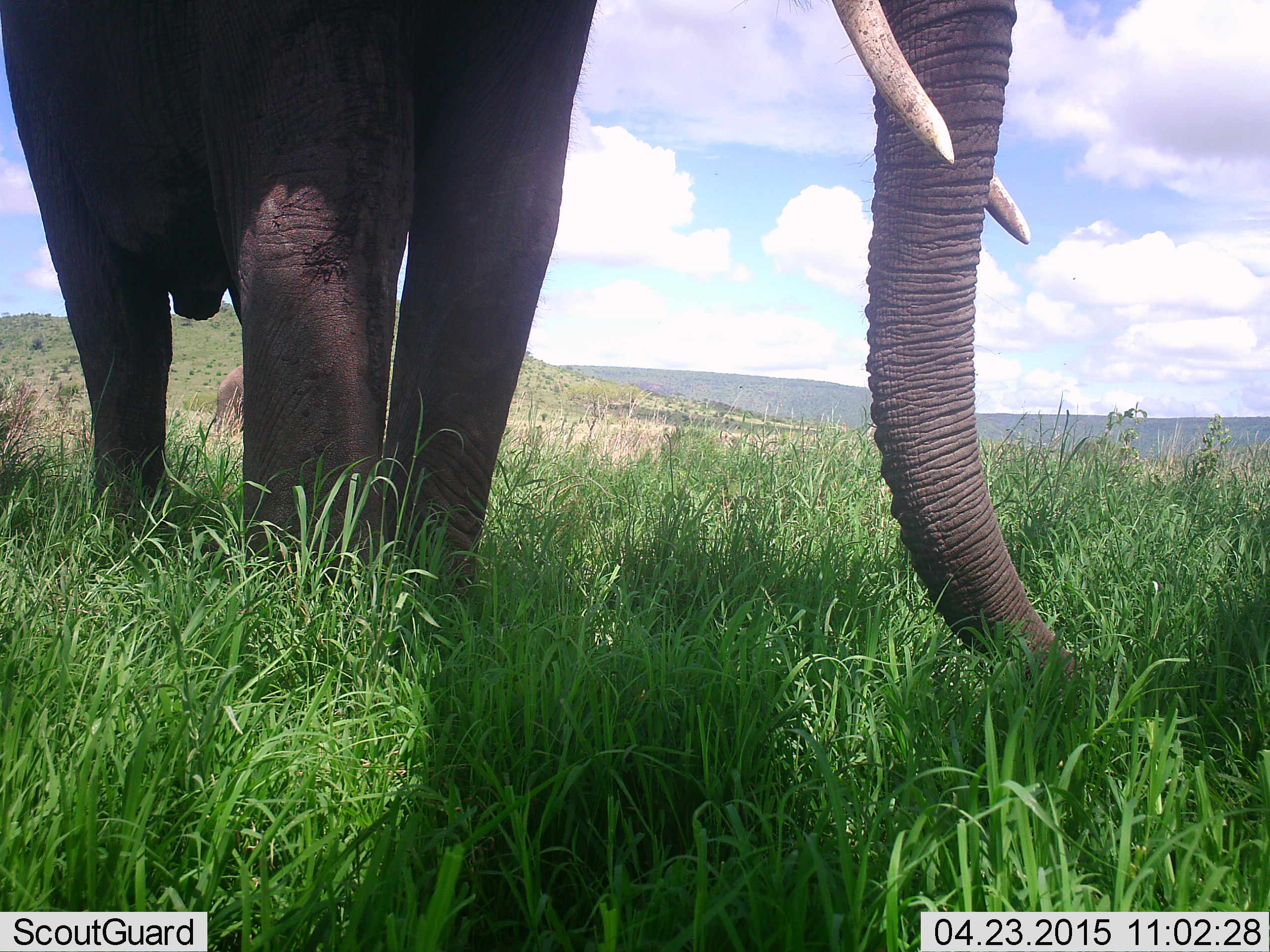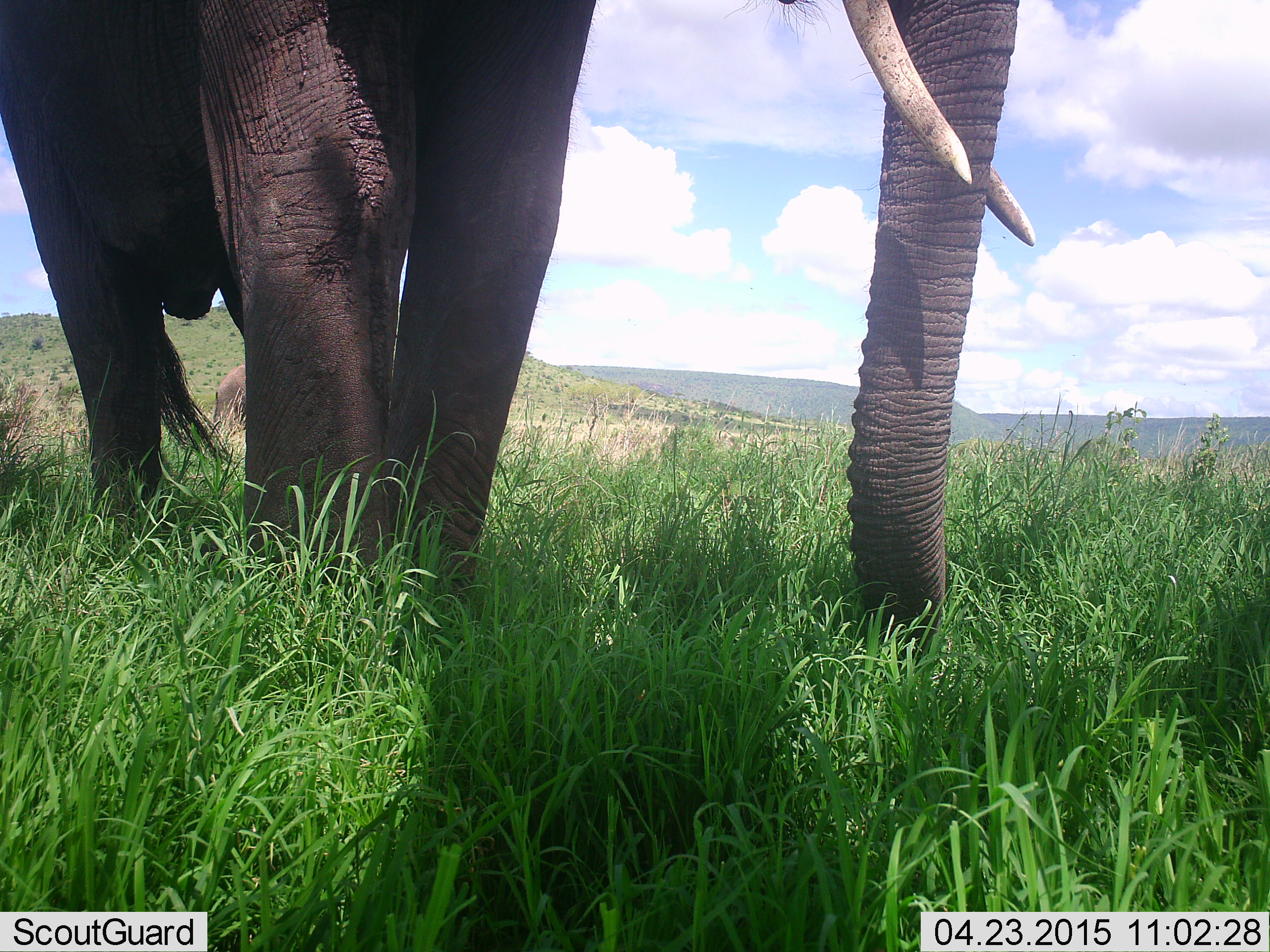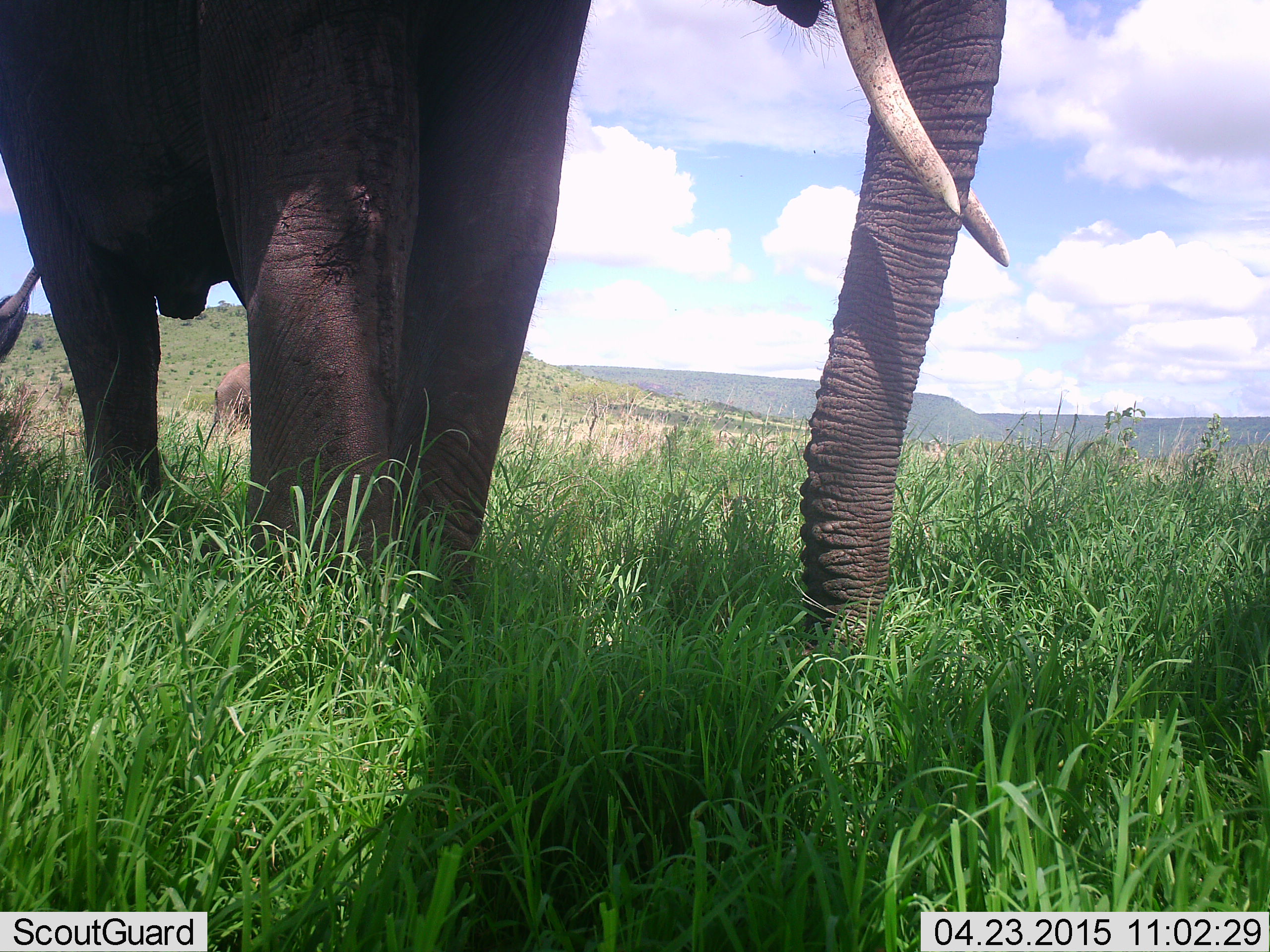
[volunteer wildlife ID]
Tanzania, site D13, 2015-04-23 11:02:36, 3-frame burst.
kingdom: Animalia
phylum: Chordata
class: Mammalia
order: Proboscidea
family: Elephantidae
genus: Loxodonta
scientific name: Loxodonta africana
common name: african bush elephant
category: elephant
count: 1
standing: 100%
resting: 0%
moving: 10%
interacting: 0%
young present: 0%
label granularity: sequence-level